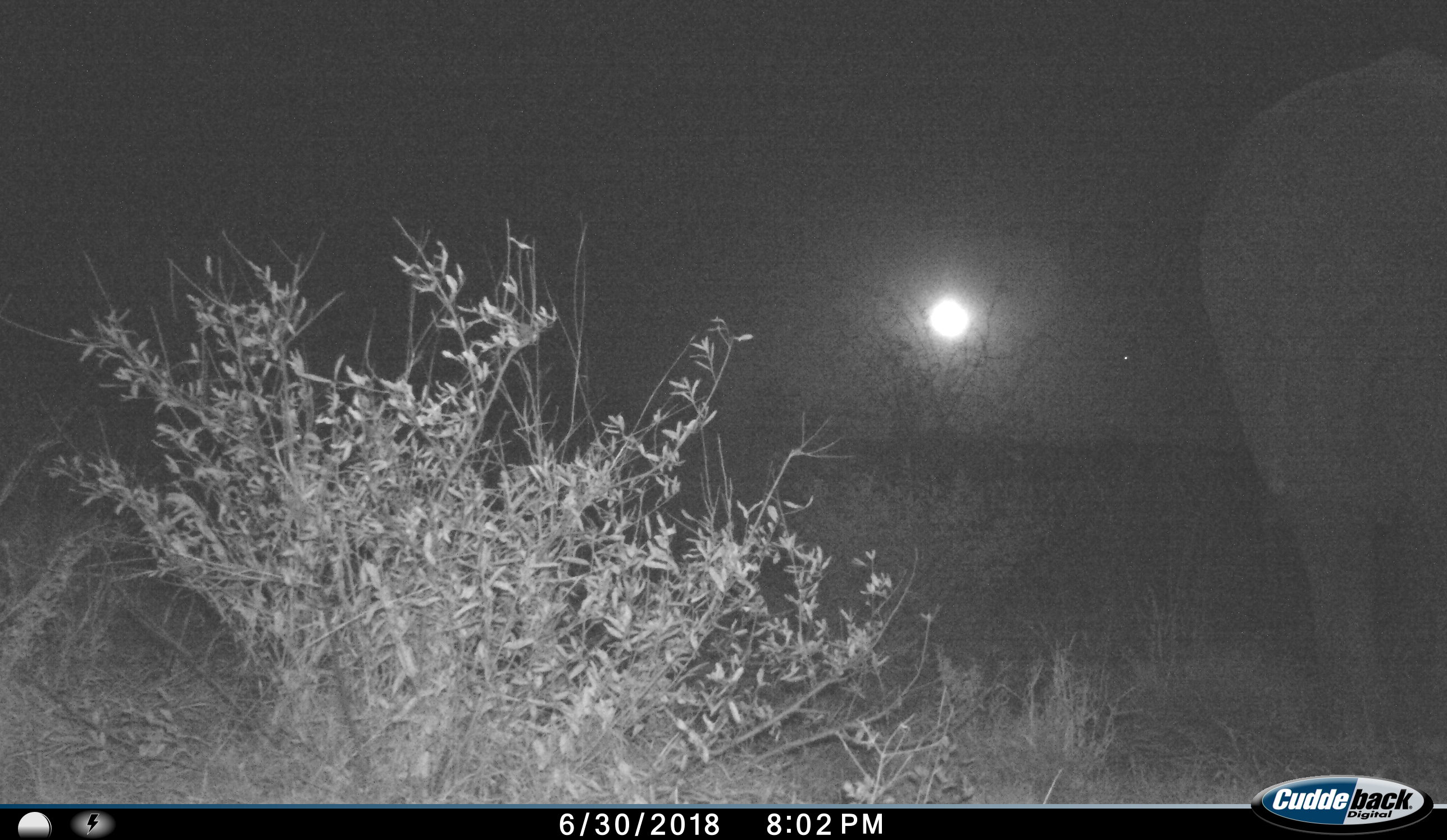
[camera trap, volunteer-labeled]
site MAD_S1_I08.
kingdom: Animalia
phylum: Chordata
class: Mammalia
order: Proboscidea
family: Elephantidae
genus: Loxodonta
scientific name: Loxodonta africana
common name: african bush elephant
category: elephant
Elephant (african bush elephant) (Loxodonta africana), count 1. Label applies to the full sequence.